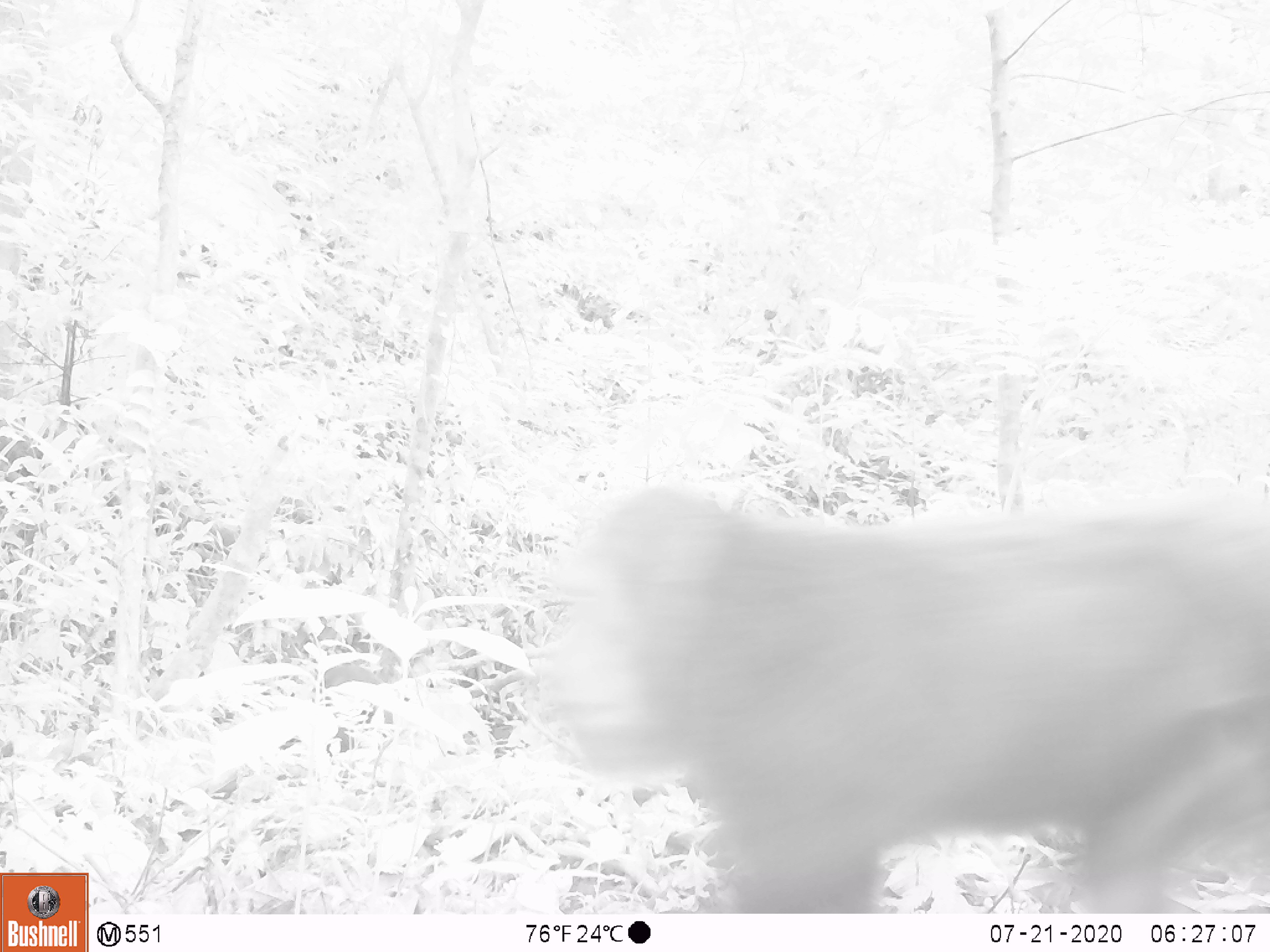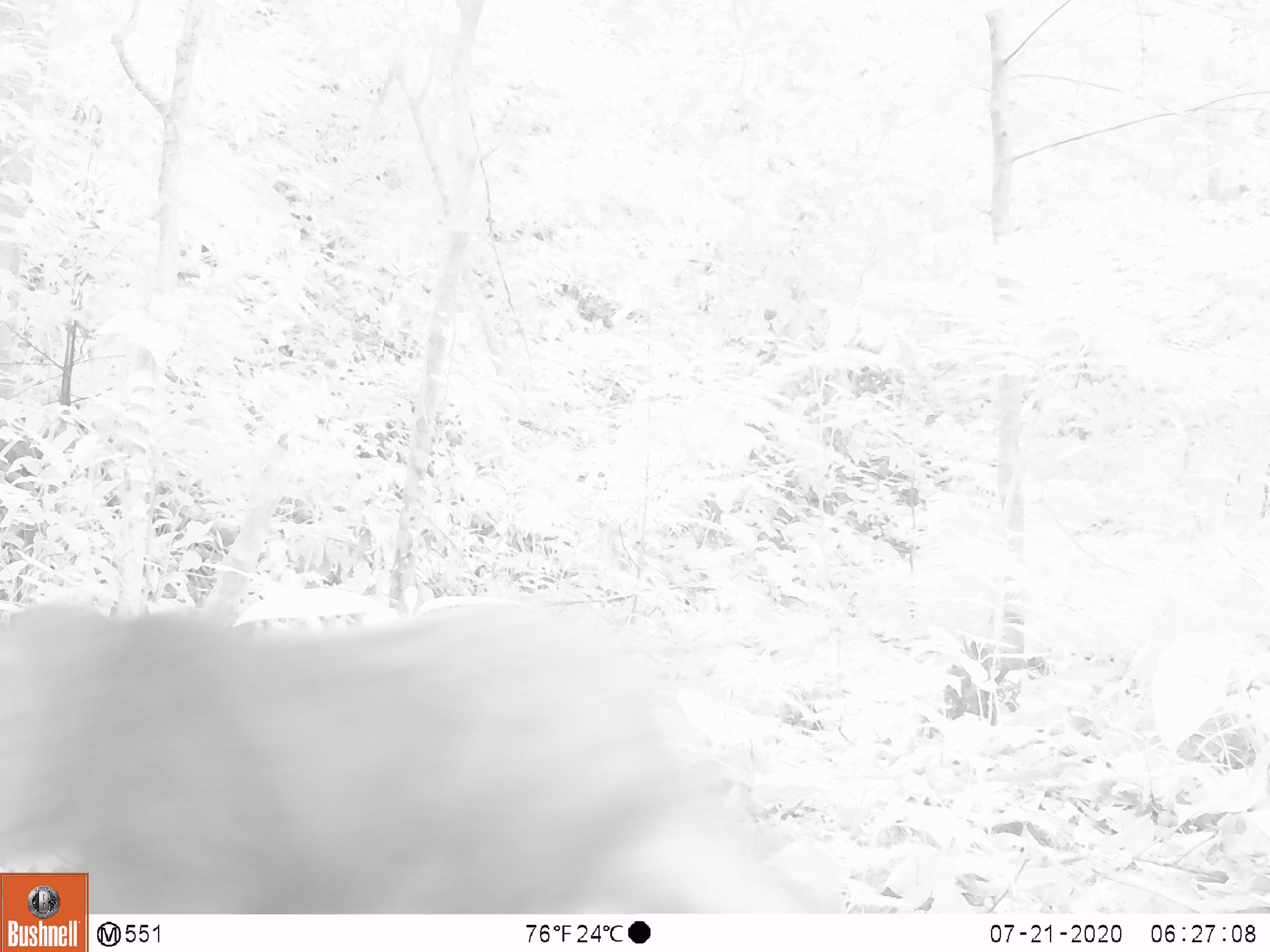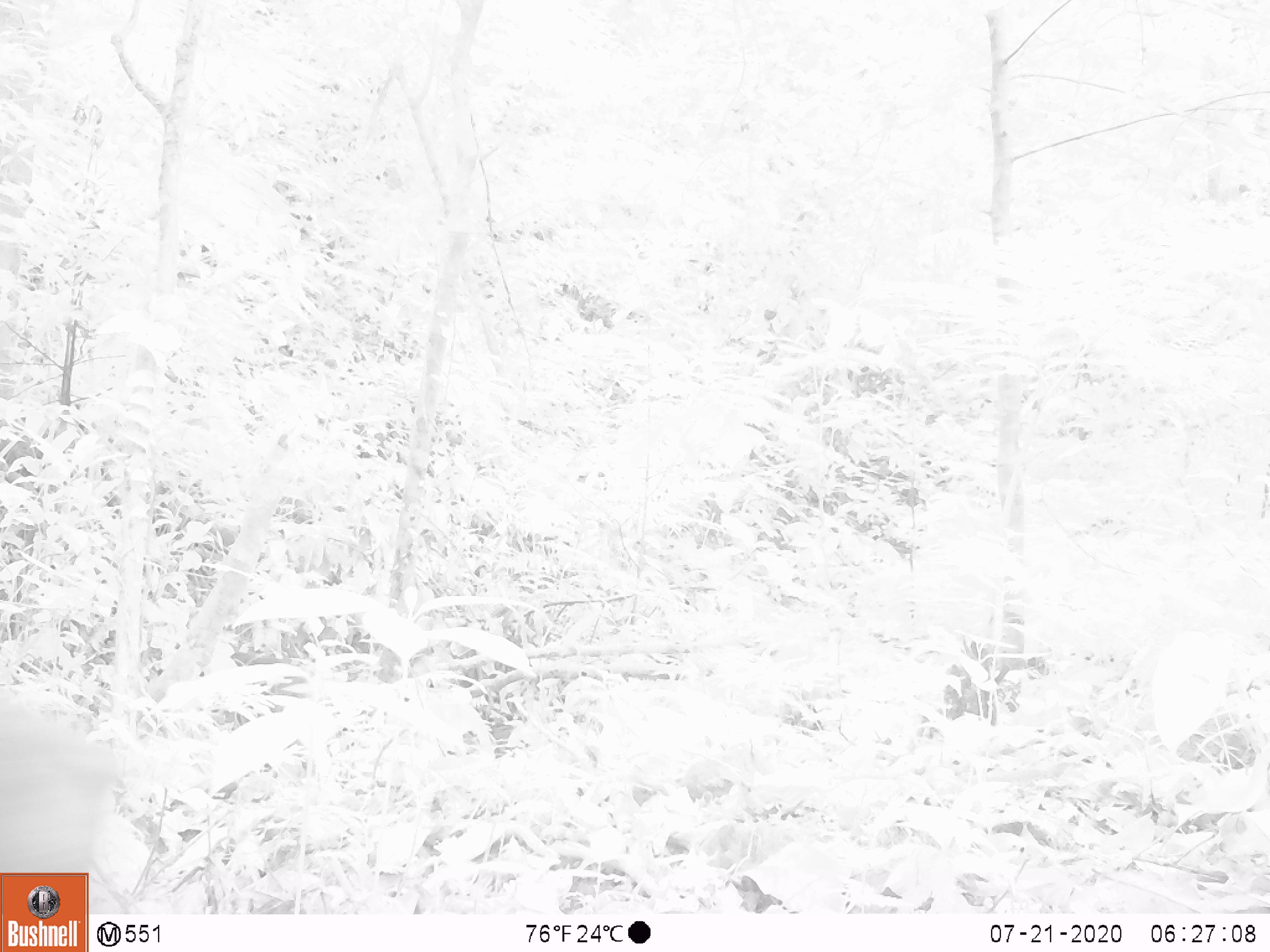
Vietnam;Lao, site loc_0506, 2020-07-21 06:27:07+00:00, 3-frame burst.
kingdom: Animalia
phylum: Chordata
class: Mammalia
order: Primates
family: Cercopithecidae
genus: Macaca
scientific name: Macaca arctoides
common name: stump-tailed macaque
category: stump tailed macaque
Stump tailed macaque (stump-tailed macaque) (Macaca arctoides). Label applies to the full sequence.